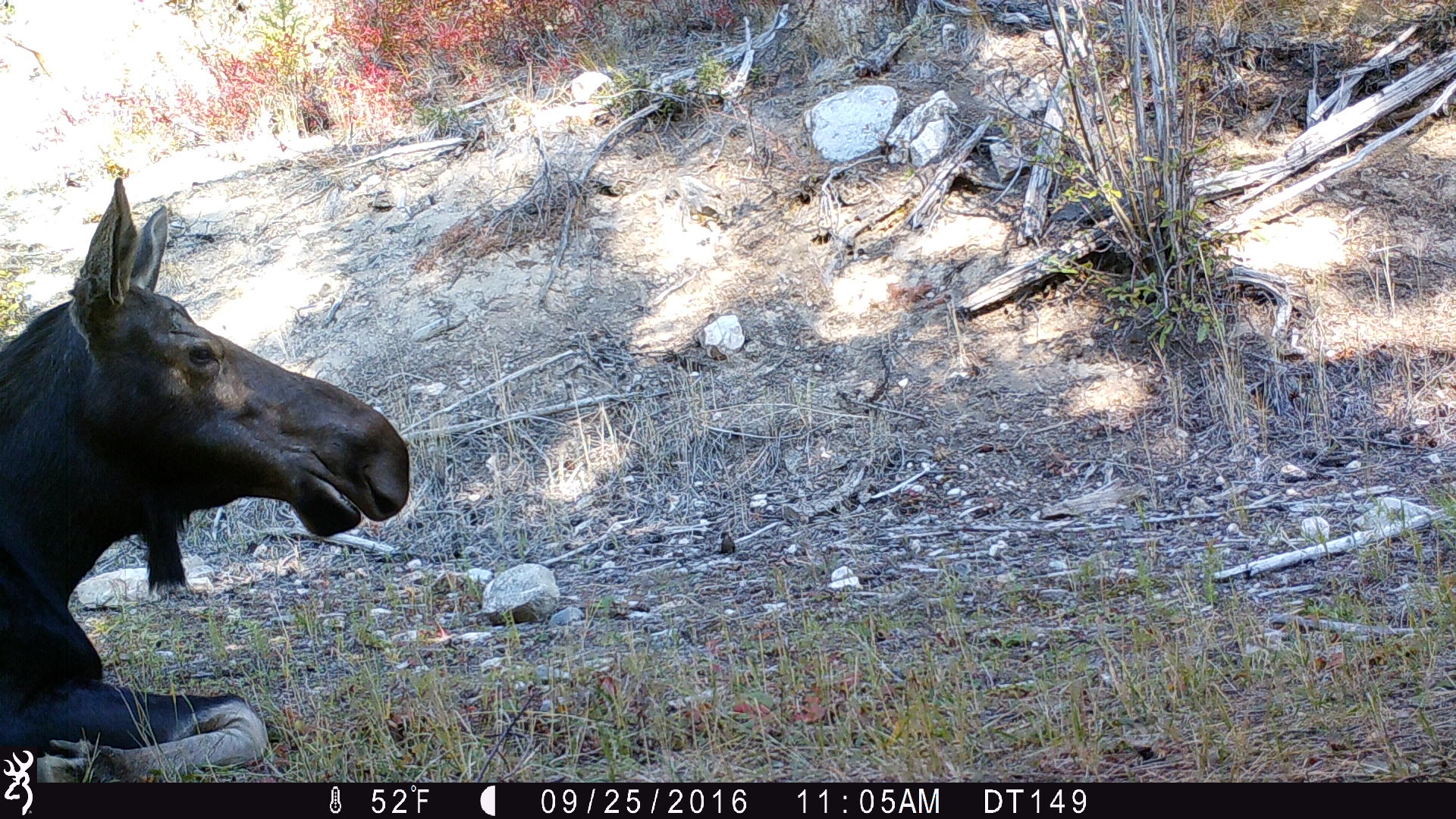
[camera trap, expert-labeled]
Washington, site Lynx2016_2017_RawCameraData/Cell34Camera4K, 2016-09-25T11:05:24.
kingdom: Animalia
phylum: Chordata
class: Mammalia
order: Artiodactyla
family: Cervidae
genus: Alces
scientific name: Alces alces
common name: moose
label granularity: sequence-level